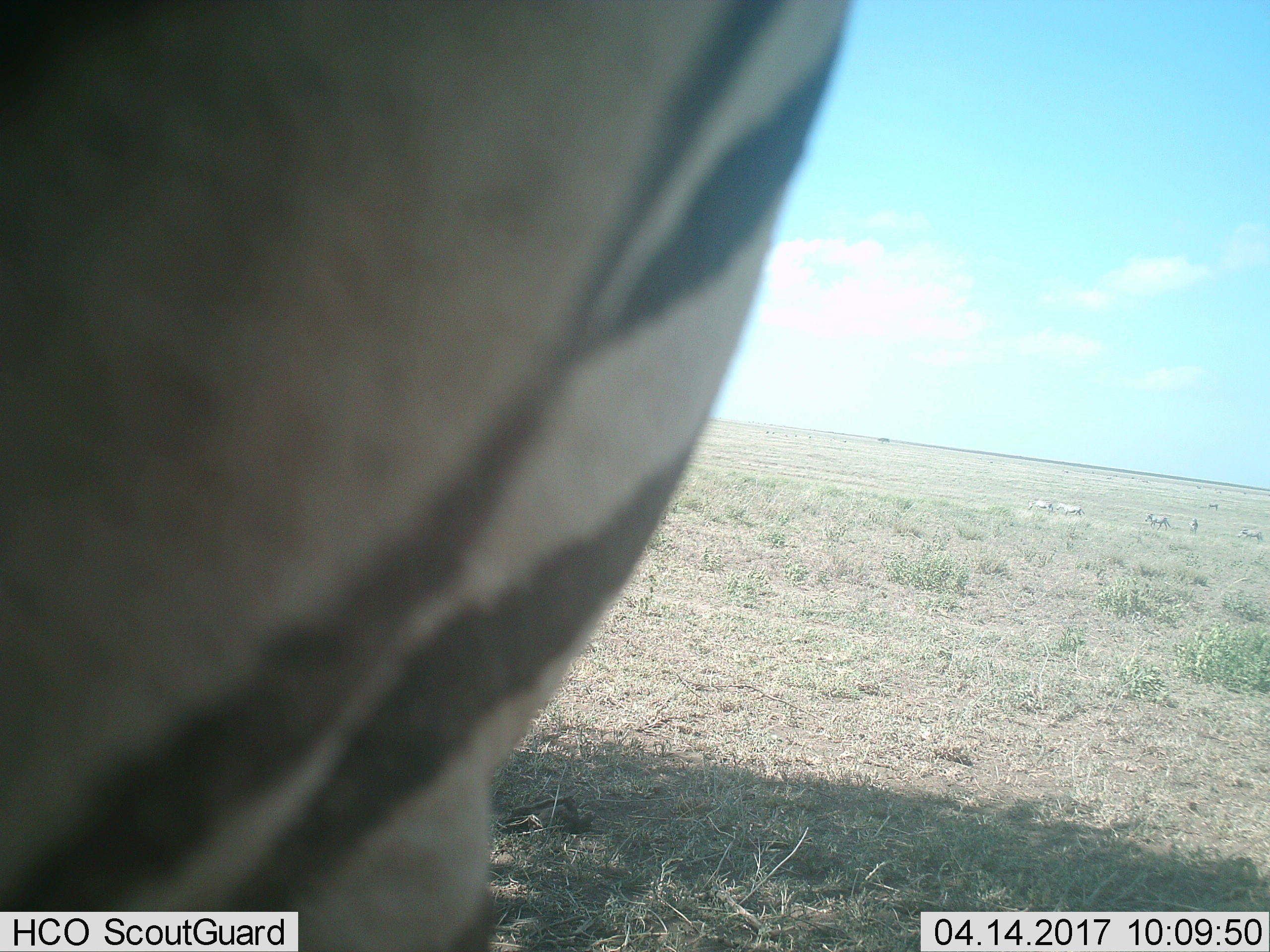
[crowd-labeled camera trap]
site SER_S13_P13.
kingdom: Animalia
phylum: Chordata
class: Mammalia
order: Perissodactyla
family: Equidae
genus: Equus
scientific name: Equus quagga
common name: plains zebra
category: zebraplains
Zebraplains (plains zebra) (Equus quagga), count 1. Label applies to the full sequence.